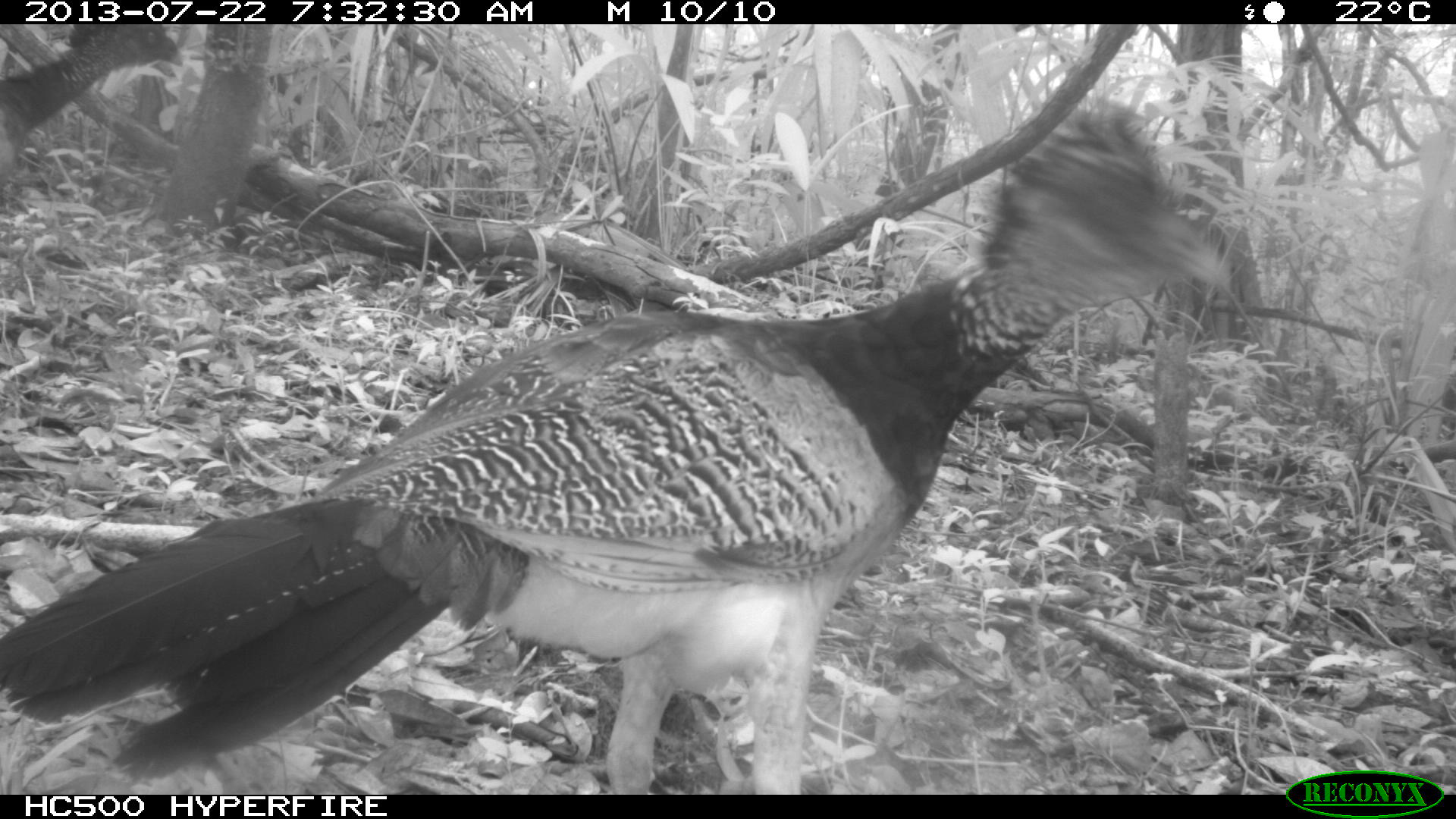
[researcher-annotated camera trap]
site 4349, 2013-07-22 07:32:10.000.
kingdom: Animalia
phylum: Chordata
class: Aves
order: Galliformes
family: Cracidae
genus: Crax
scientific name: Crax rubra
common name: great curassow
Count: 4.